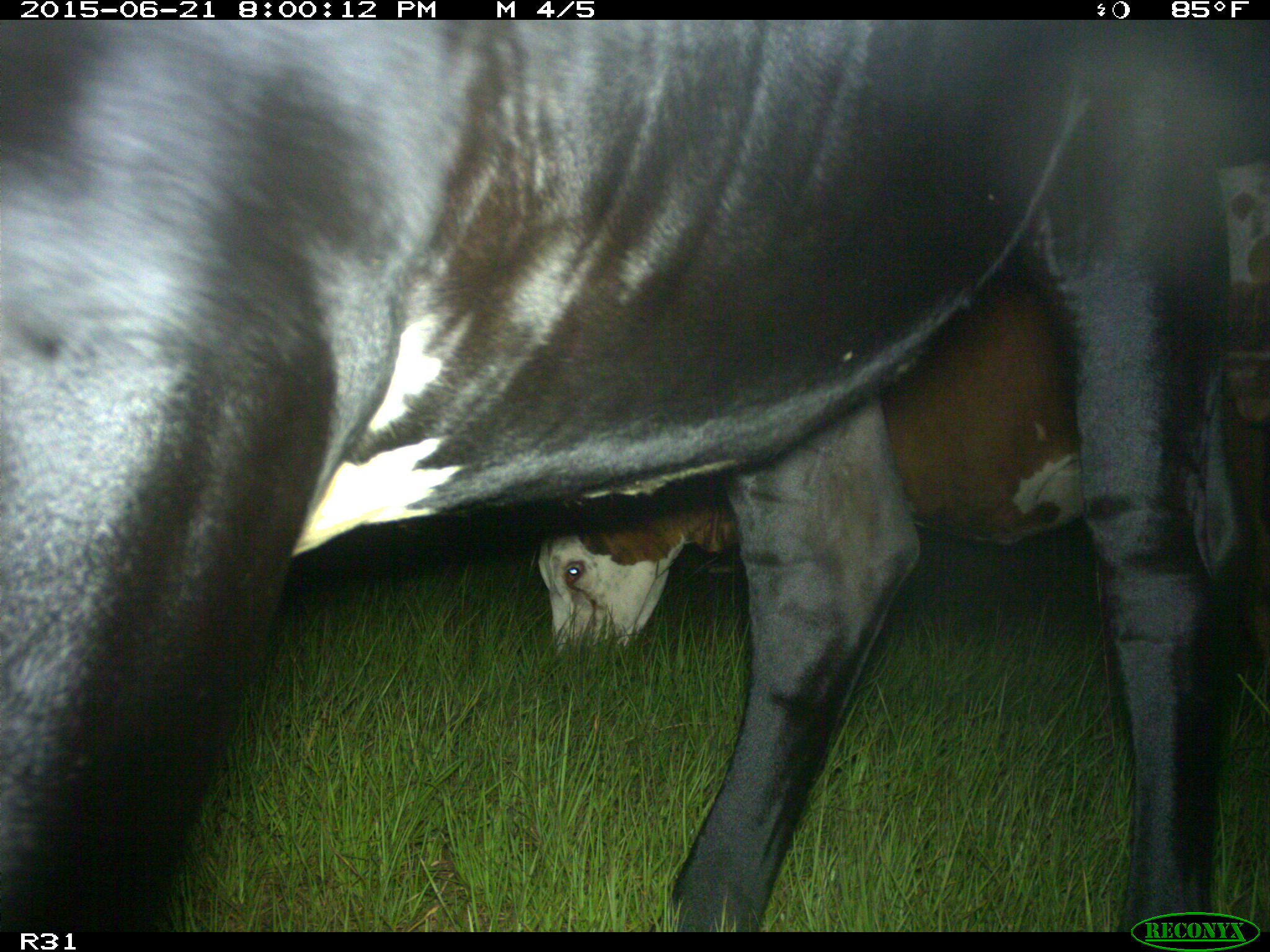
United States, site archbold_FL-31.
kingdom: Animalia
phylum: Chordata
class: Mammalia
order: Artiodactyla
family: Bovidae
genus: Bos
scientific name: Bos taurus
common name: domestic cow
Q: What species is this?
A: Bos taurus (domestic cow).